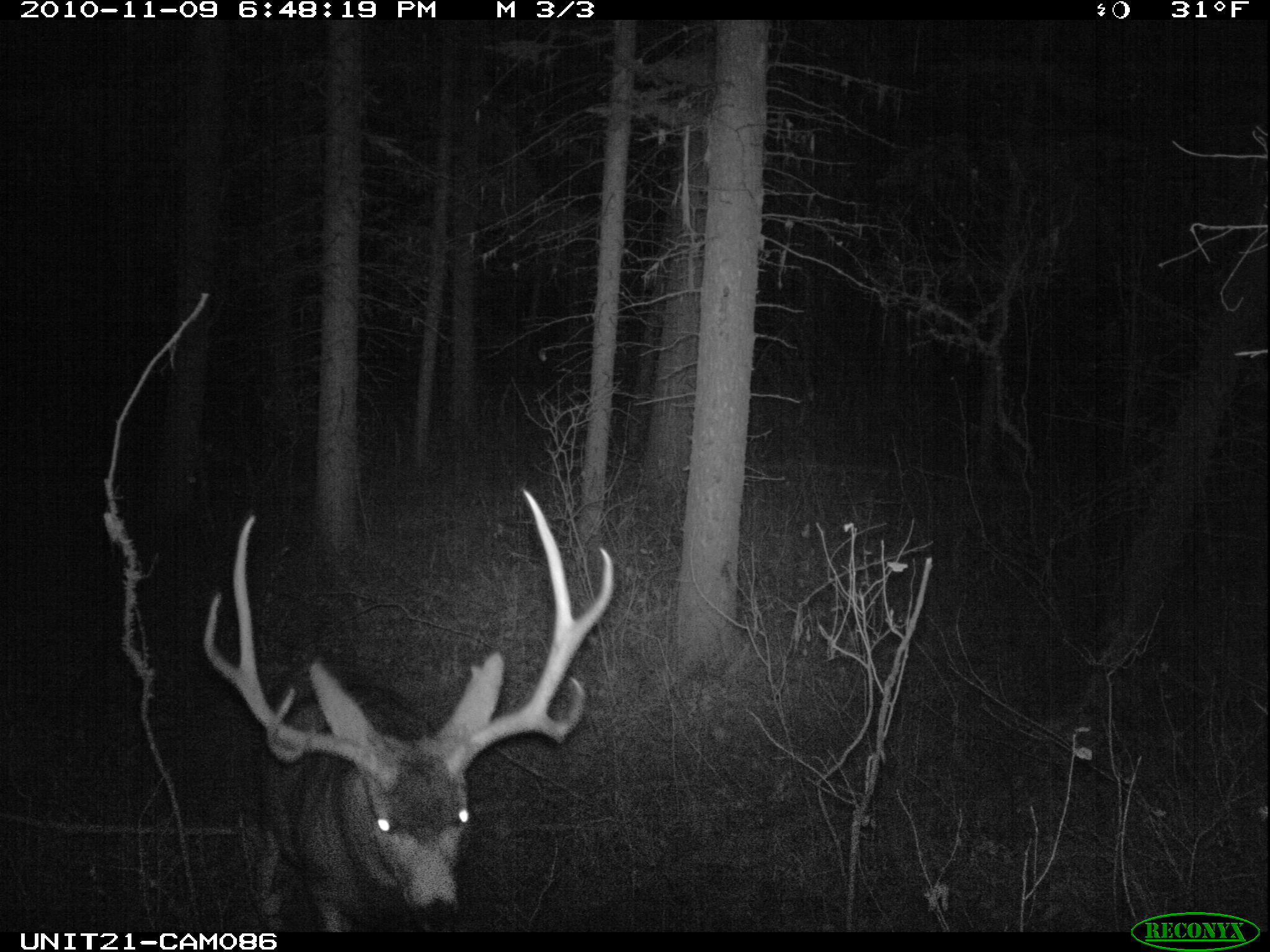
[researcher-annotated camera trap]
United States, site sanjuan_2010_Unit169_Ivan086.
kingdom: Animalia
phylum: Chordata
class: Mammalia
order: Artiodactyla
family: Cervidae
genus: Odocoileus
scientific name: Odocoileus hemionus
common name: mule deer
Odocoileus hemionus (mule deer).